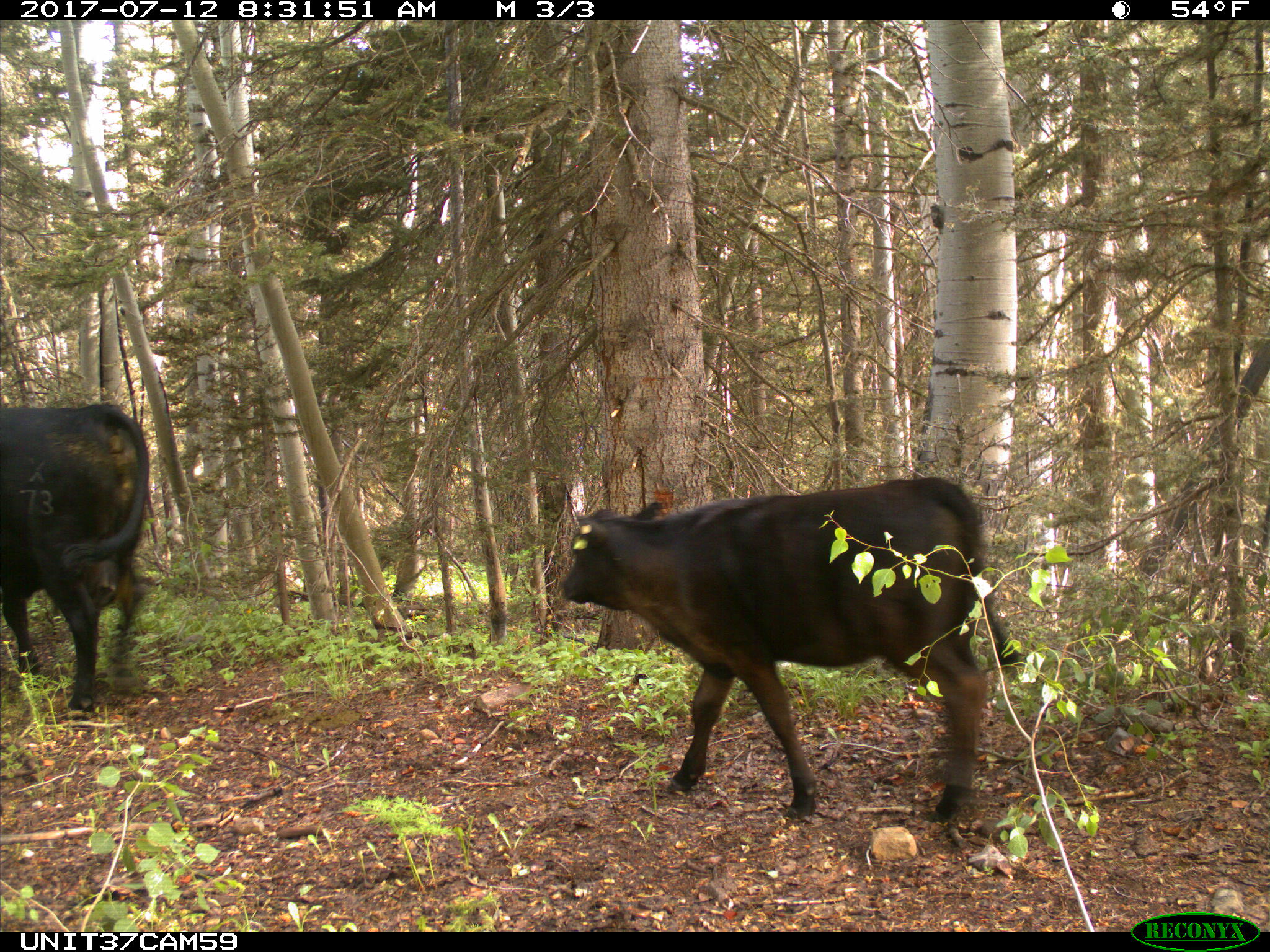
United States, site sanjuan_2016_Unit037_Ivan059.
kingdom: Animalia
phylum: Chordata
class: Mammalia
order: Artiodactyla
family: Bovidae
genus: Bos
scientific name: Bos taurus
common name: domestic cow